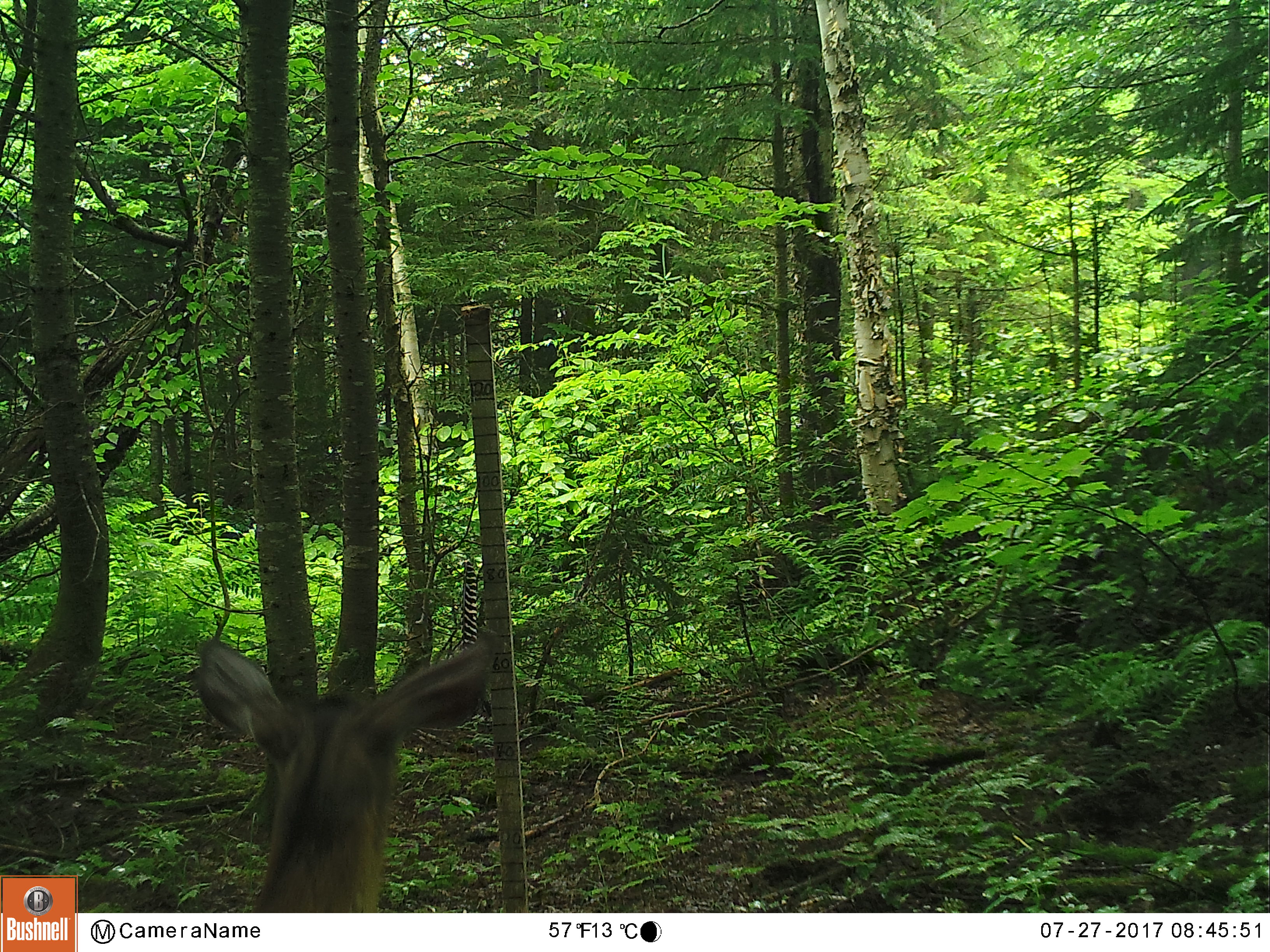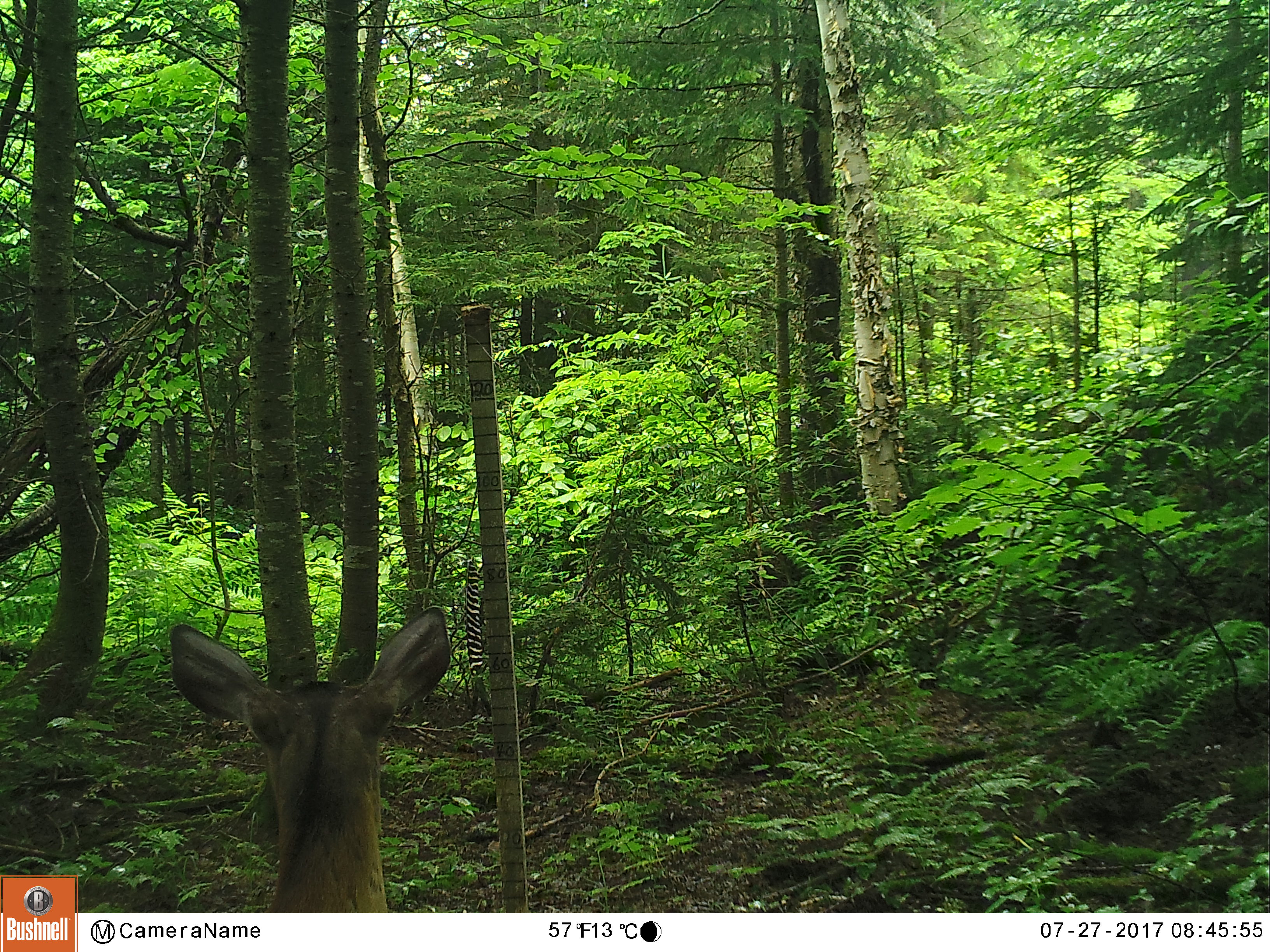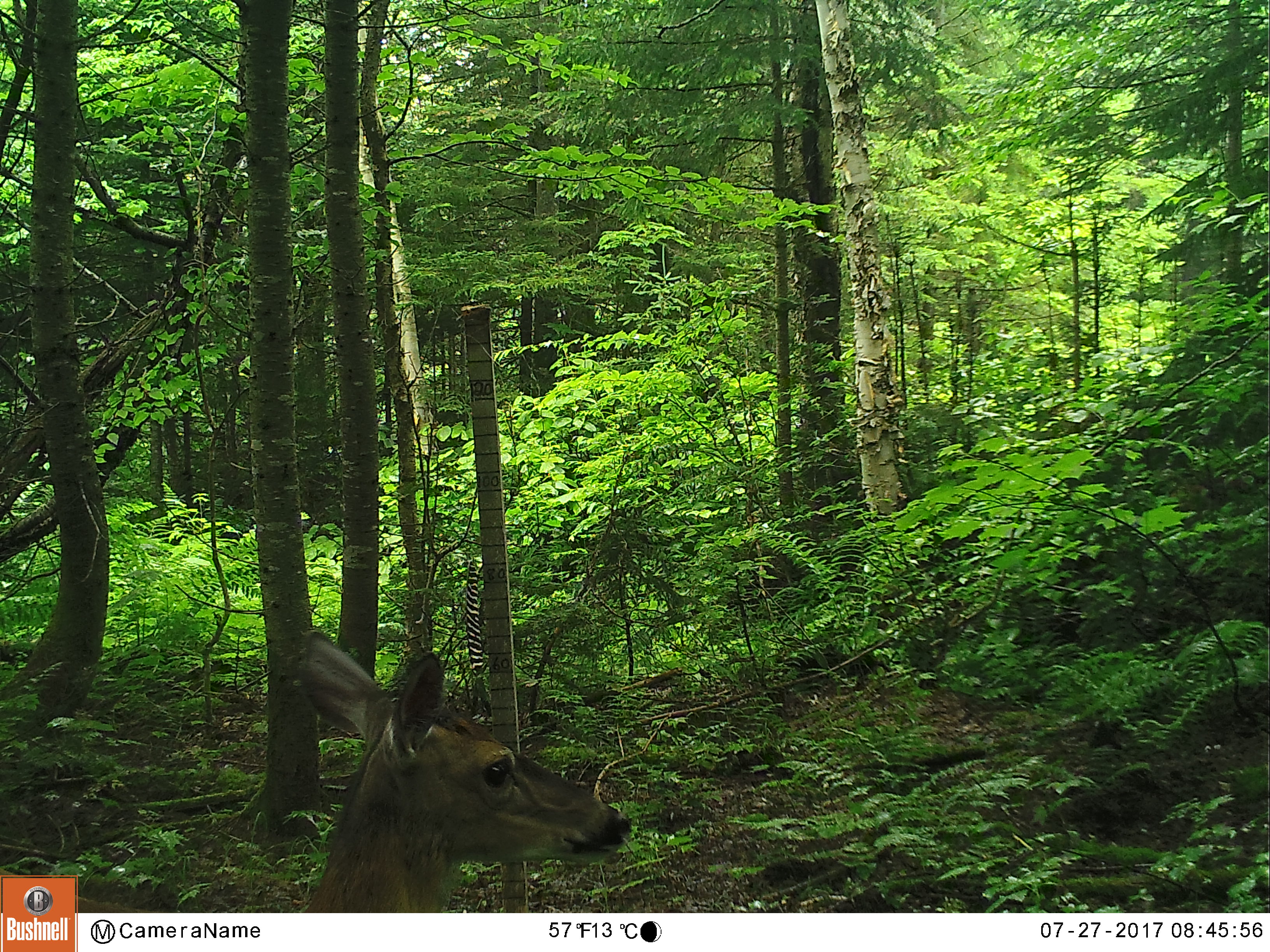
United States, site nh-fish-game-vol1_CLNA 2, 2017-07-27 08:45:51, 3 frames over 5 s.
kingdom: Animalia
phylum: Chordata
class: Mammalia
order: Artiodactyla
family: Cervidae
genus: Odocoileus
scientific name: Odocoileus virginianus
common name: white-tailed deer